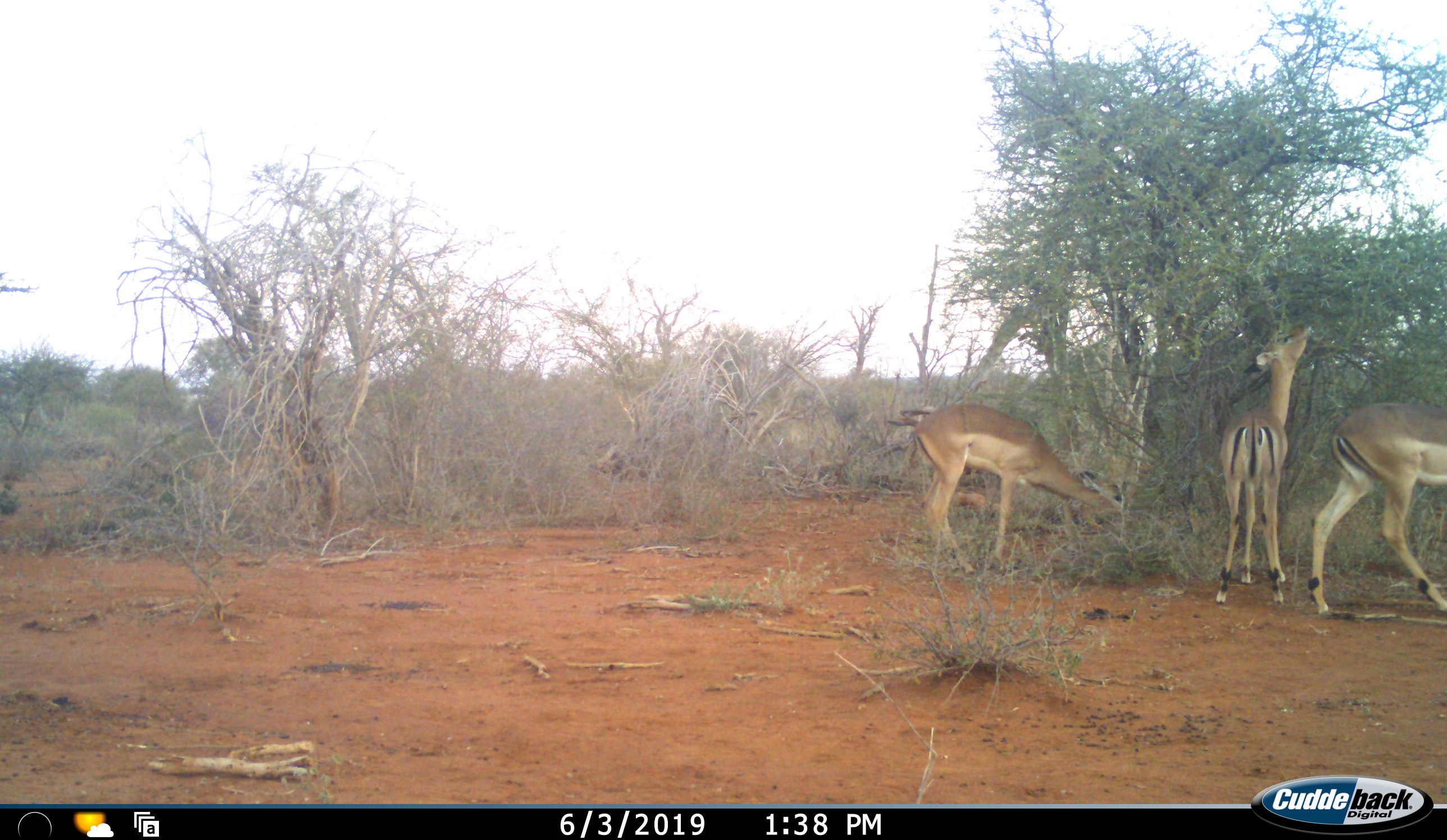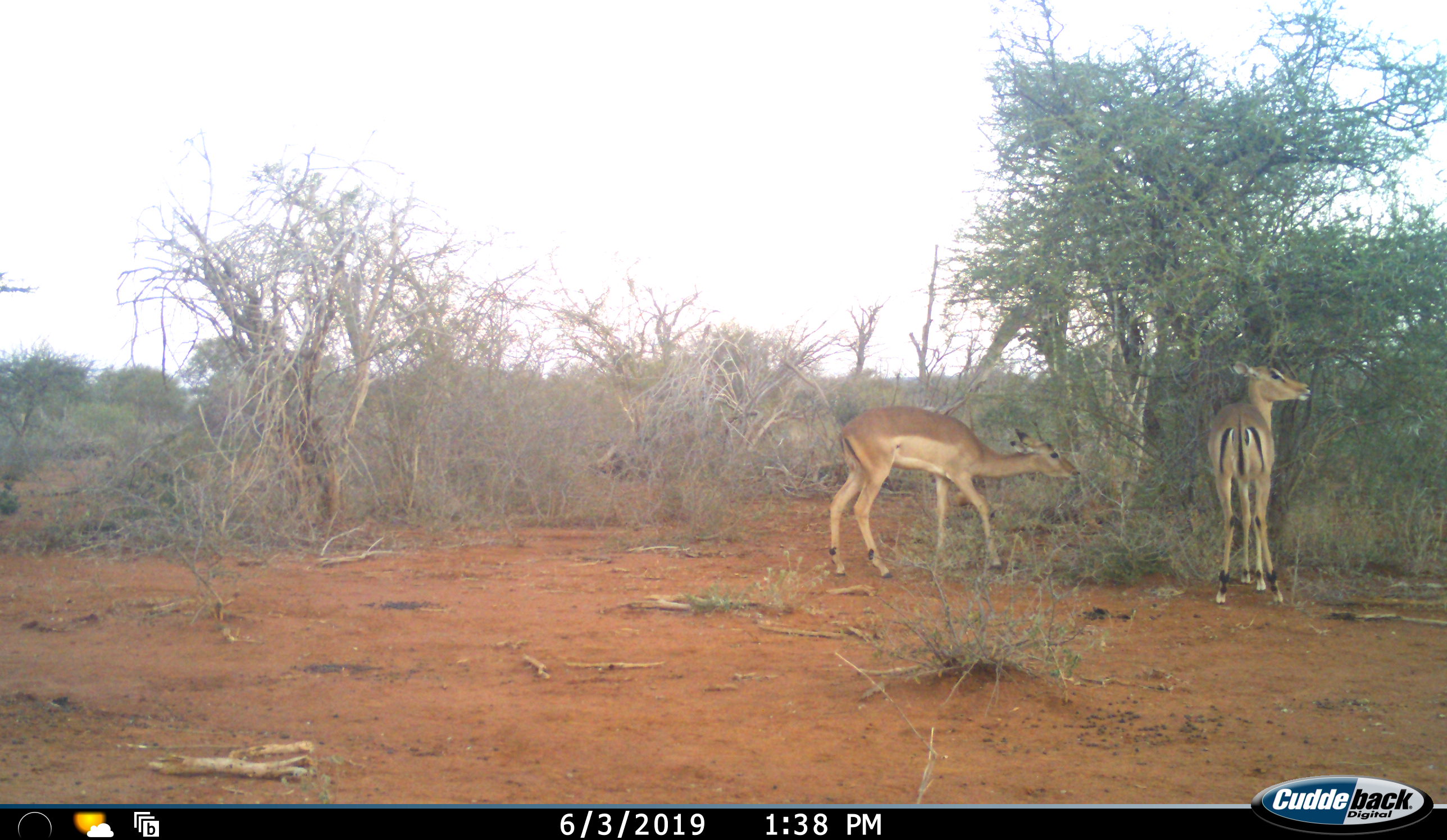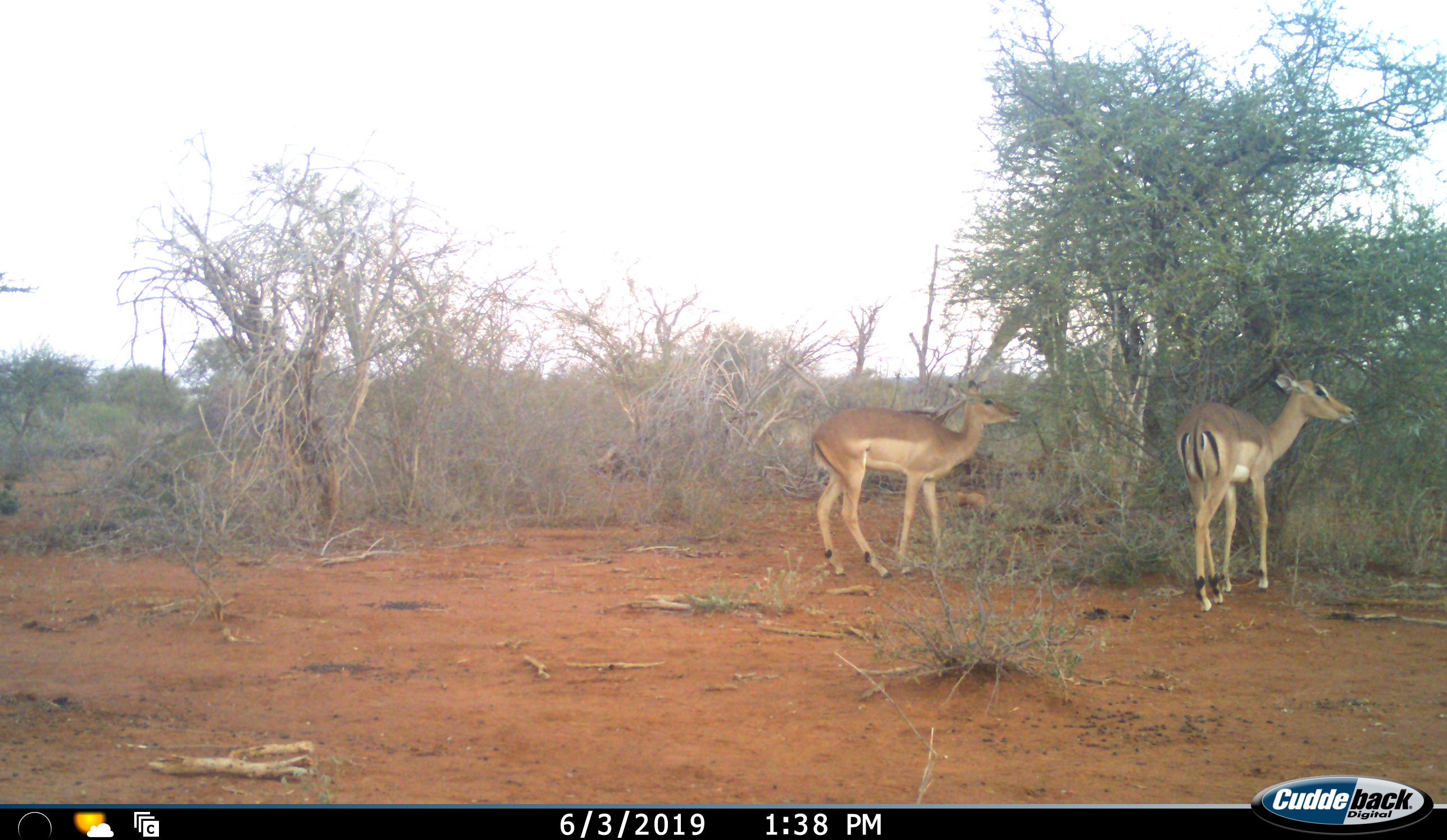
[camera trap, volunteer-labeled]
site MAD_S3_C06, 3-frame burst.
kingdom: Animalia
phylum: Chordata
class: Mammalia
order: Artiodactyla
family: Bovidae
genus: Aepyceros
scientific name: Aepyceros melampus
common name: impala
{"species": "impala (Aepyceros melampus)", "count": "3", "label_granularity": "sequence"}